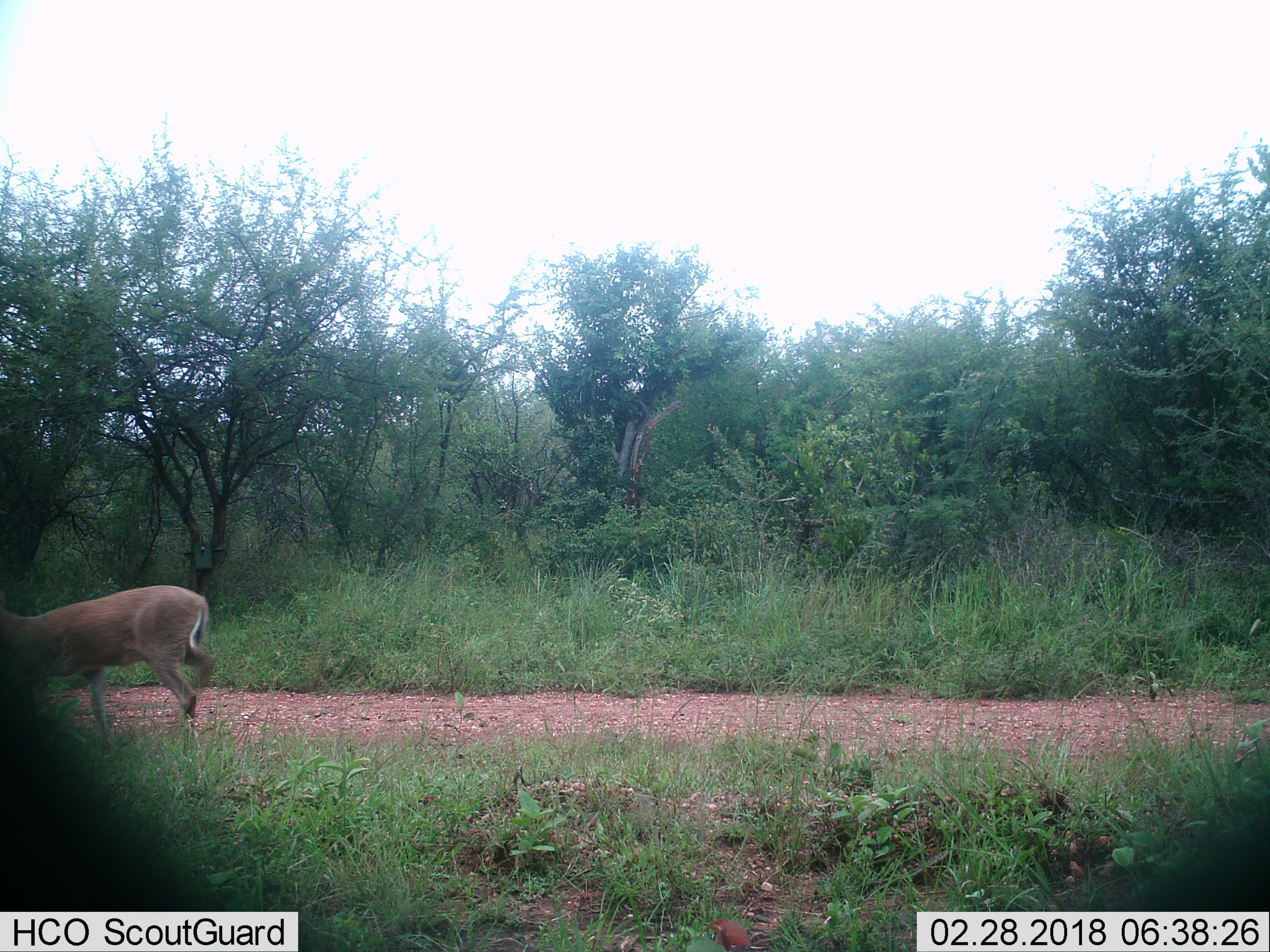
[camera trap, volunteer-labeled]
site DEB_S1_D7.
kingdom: Animalia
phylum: Chordata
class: Mammalia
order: Artiodactyla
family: Bovidae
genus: Sylvicapra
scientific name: Sylvicapra grimmia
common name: common duiker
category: duikercommongrey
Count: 1.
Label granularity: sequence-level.